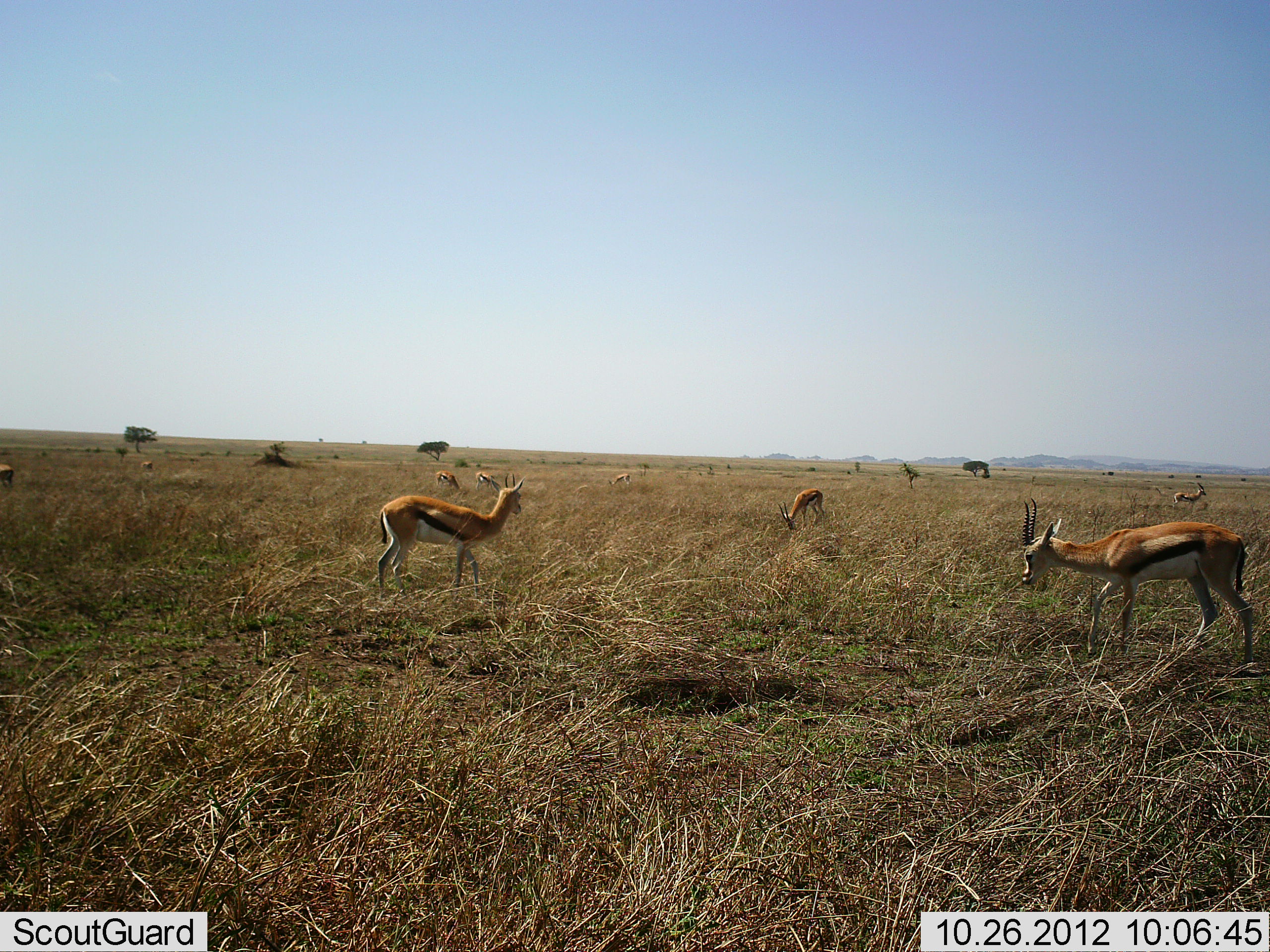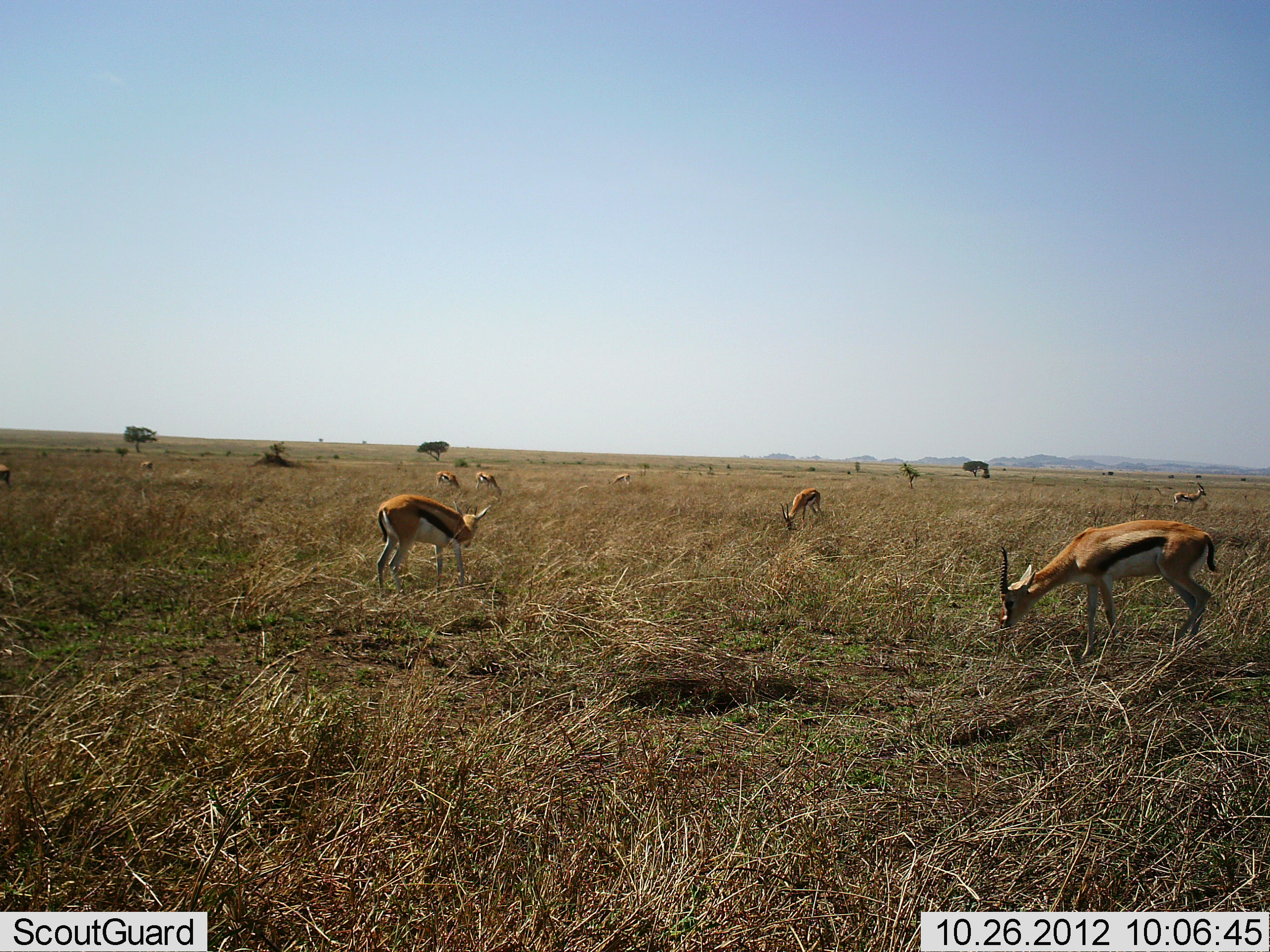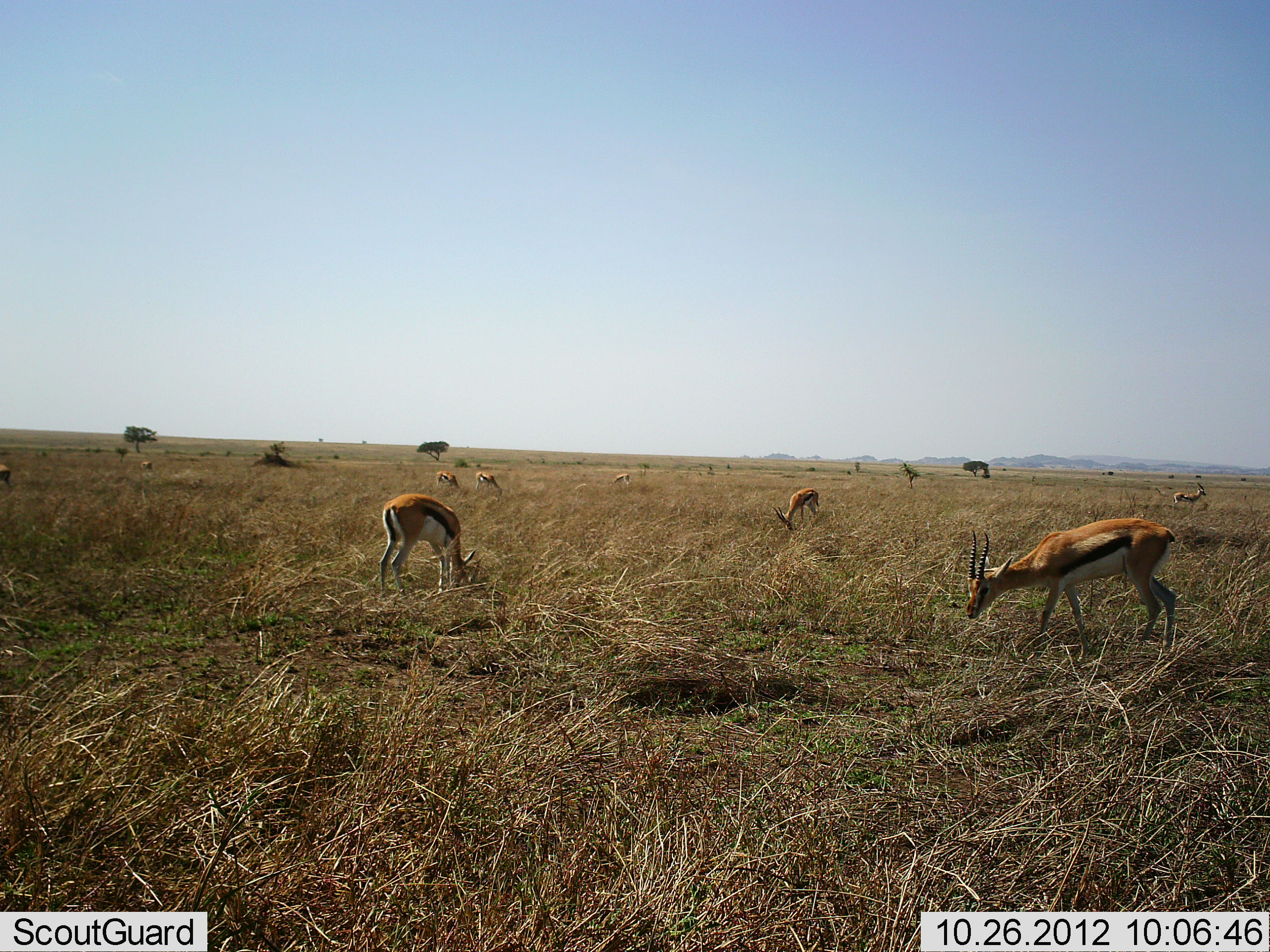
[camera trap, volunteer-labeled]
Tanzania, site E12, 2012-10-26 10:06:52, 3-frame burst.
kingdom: Animalia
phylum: Chordata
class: Mammalia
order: Artiodactyla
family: Bovidae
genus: Eudorcas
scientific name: Eudorcas thomsonii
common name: thomson's gazelle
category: gazellethomsons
Gazellethomsons (thomson's gazelle) (Eudorcas thomsonii), count 9. Behavior (volunteer vote fractions): standing 80%, resting 0%, moving 40%, interacting 0%. Young present (vote fraction): 0%. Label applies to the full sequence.